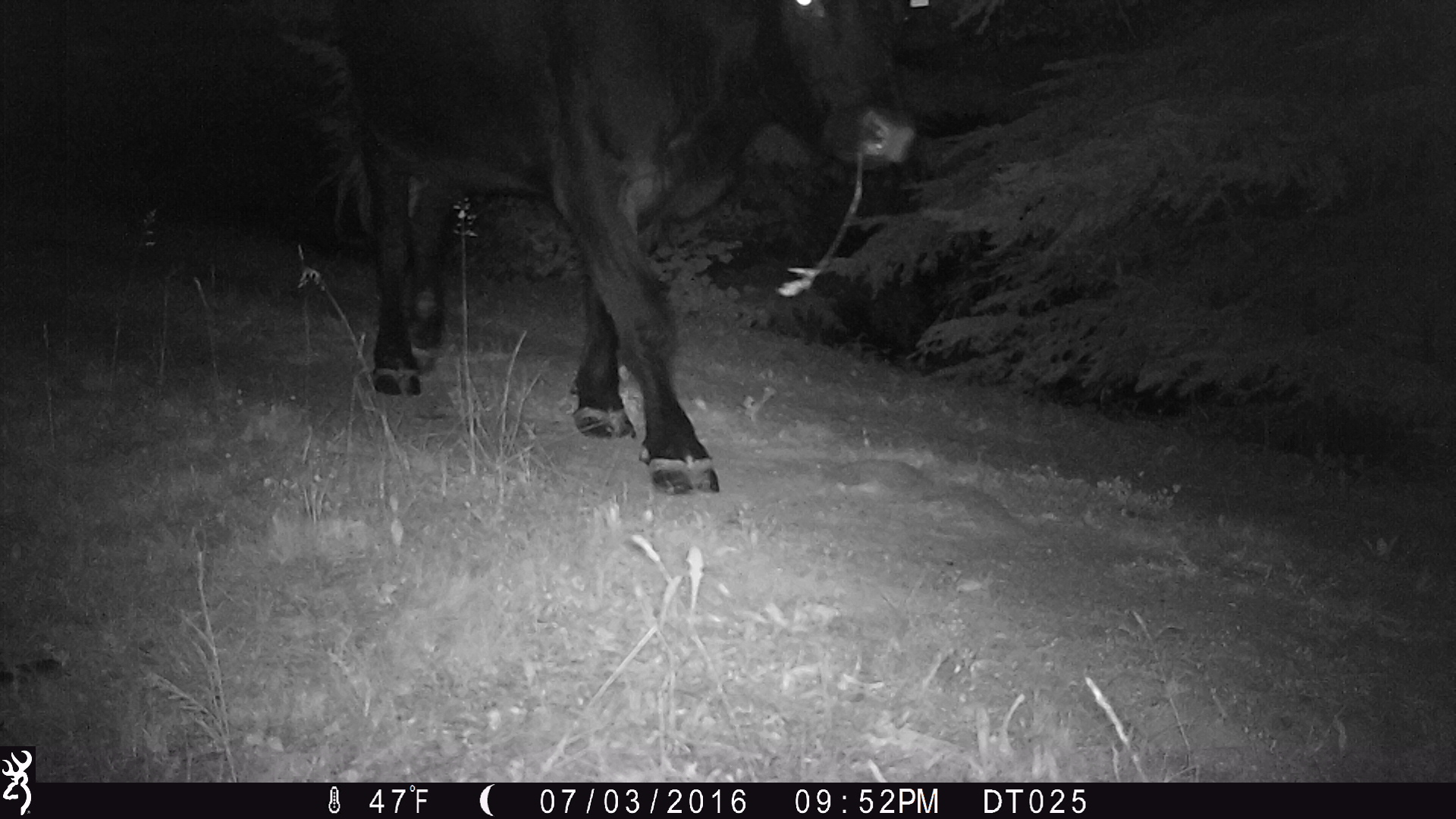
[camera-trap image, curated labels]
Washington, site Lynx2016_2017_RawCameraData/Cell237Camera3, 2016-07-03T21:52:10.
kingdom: Animalia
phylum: Chordata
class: Mammalia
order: Artiodactyla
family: Bovidae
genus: Bos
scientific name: Bos taurus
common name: domestic cattle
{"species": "domestic cattle (Bos taurus)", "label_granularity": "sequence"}